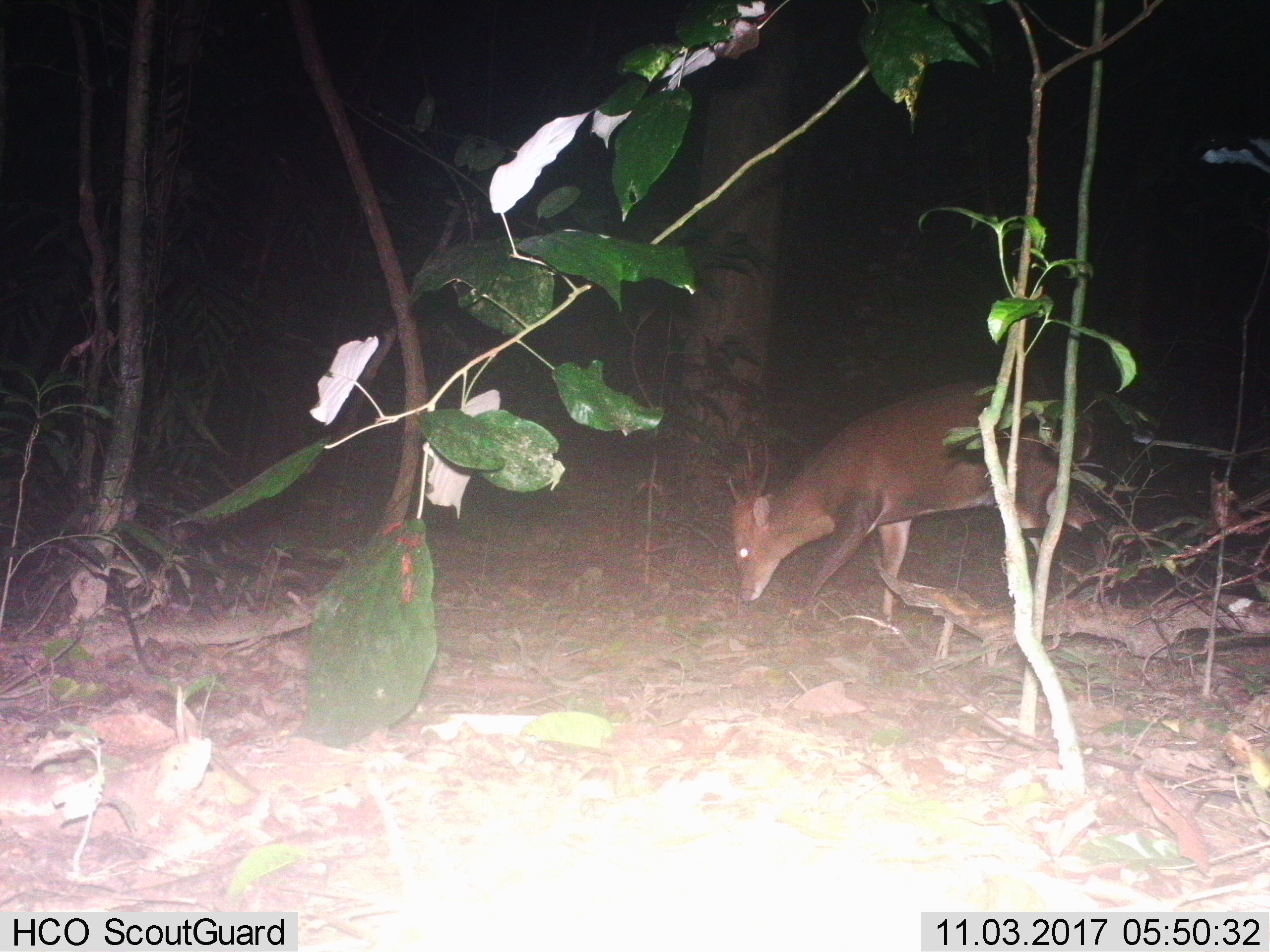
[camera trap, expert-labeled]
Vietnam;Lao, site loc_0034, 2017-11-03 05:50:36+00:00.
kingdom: Animalia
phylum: Chordata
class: Mammalia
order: Artiodactyla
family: Cervidae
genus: Muntiacus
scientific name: Muntiacus vuquangensis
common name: large-antlered muntjac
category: large antlered muntjac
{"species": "large antlered muntjac (large-antlered muntjac) (Muntiacus vuquangensis)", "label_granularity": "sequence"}